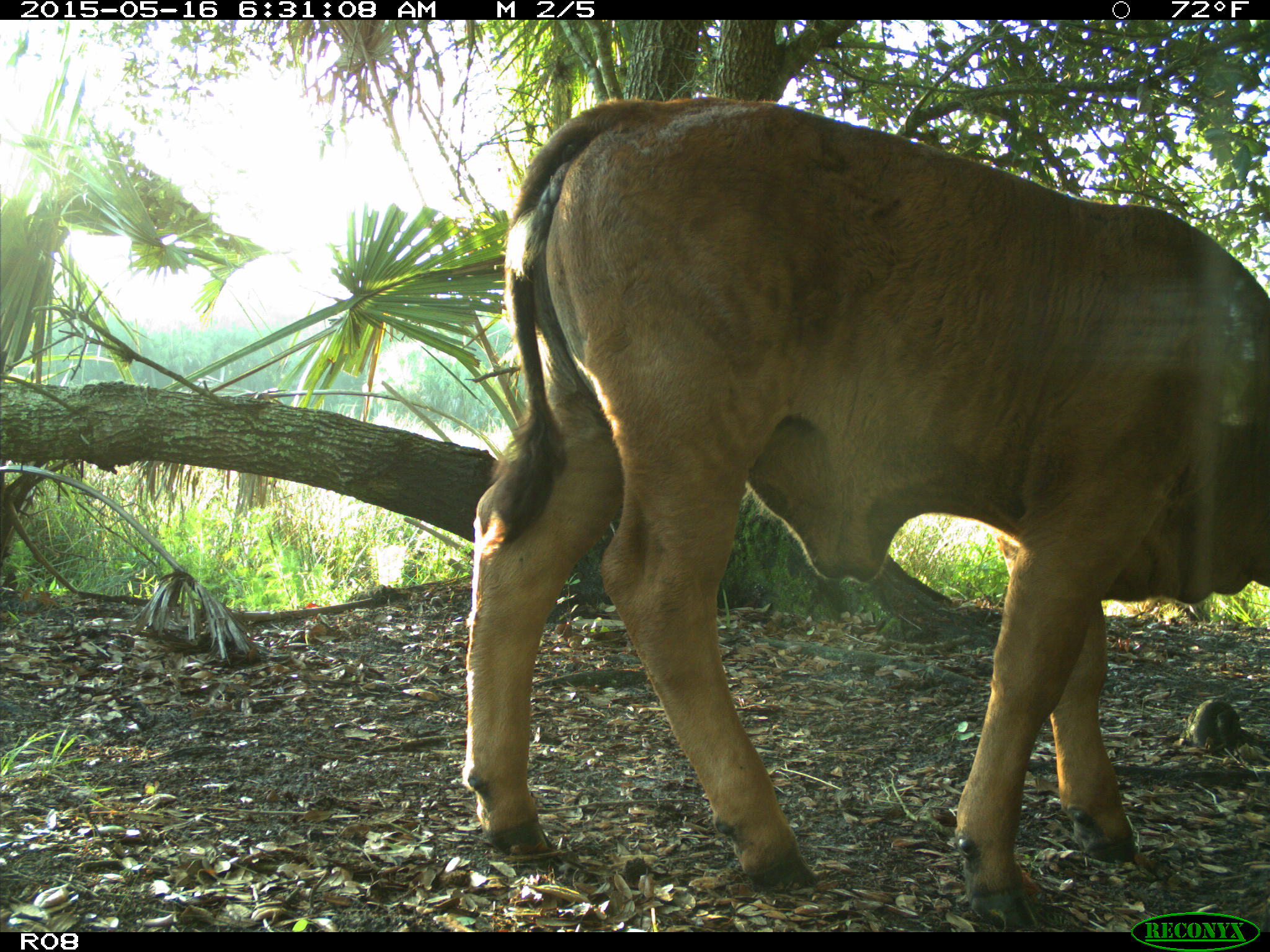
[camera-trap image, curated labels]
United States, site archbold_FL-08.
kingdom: Animalia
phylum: Chordata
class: Mammalia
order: Artiodactyla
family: Bovidae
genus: Bos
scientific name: Bos taurus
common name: domestic cow